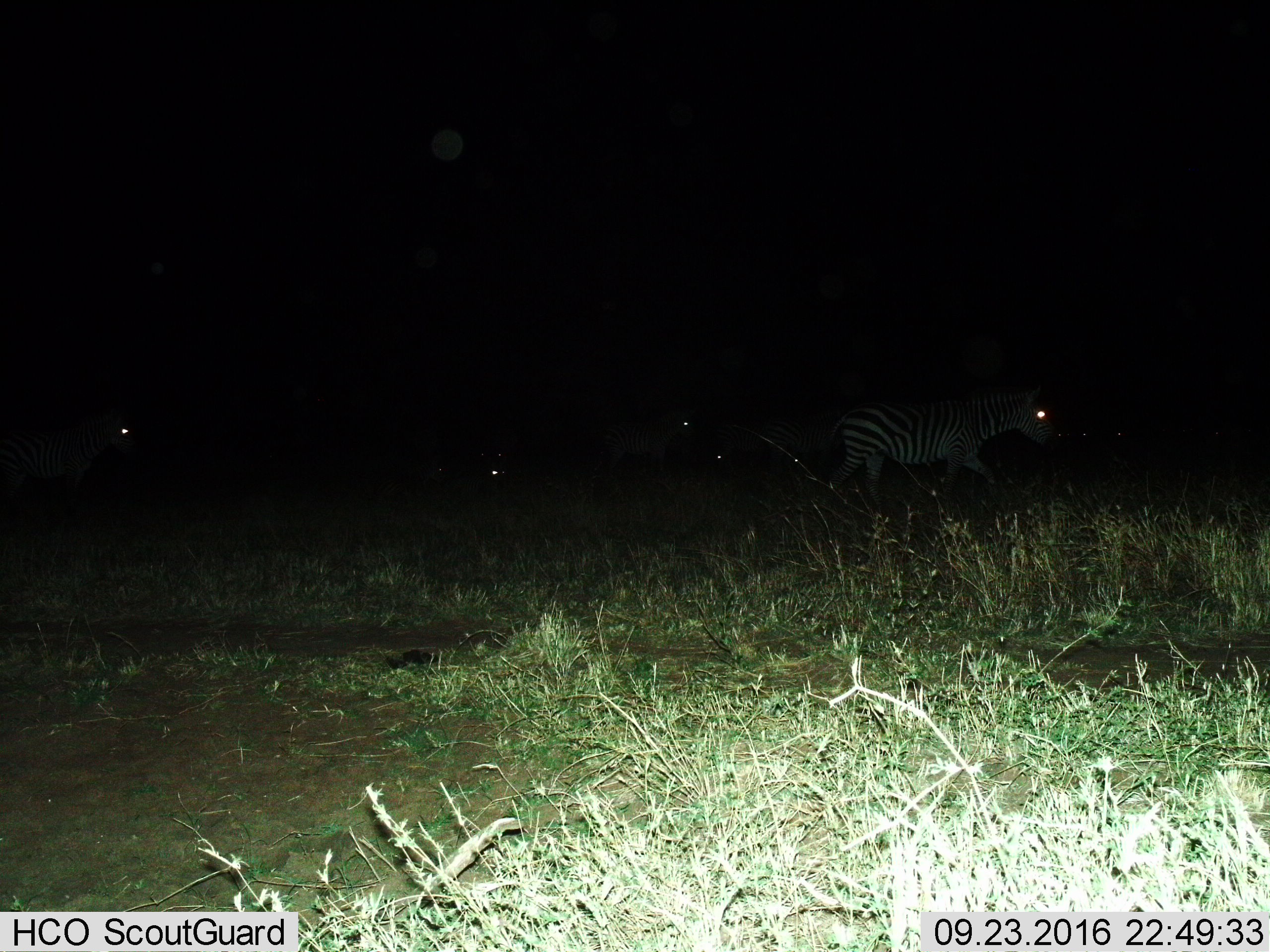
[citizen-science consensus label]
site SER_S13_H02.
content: unidentified animal